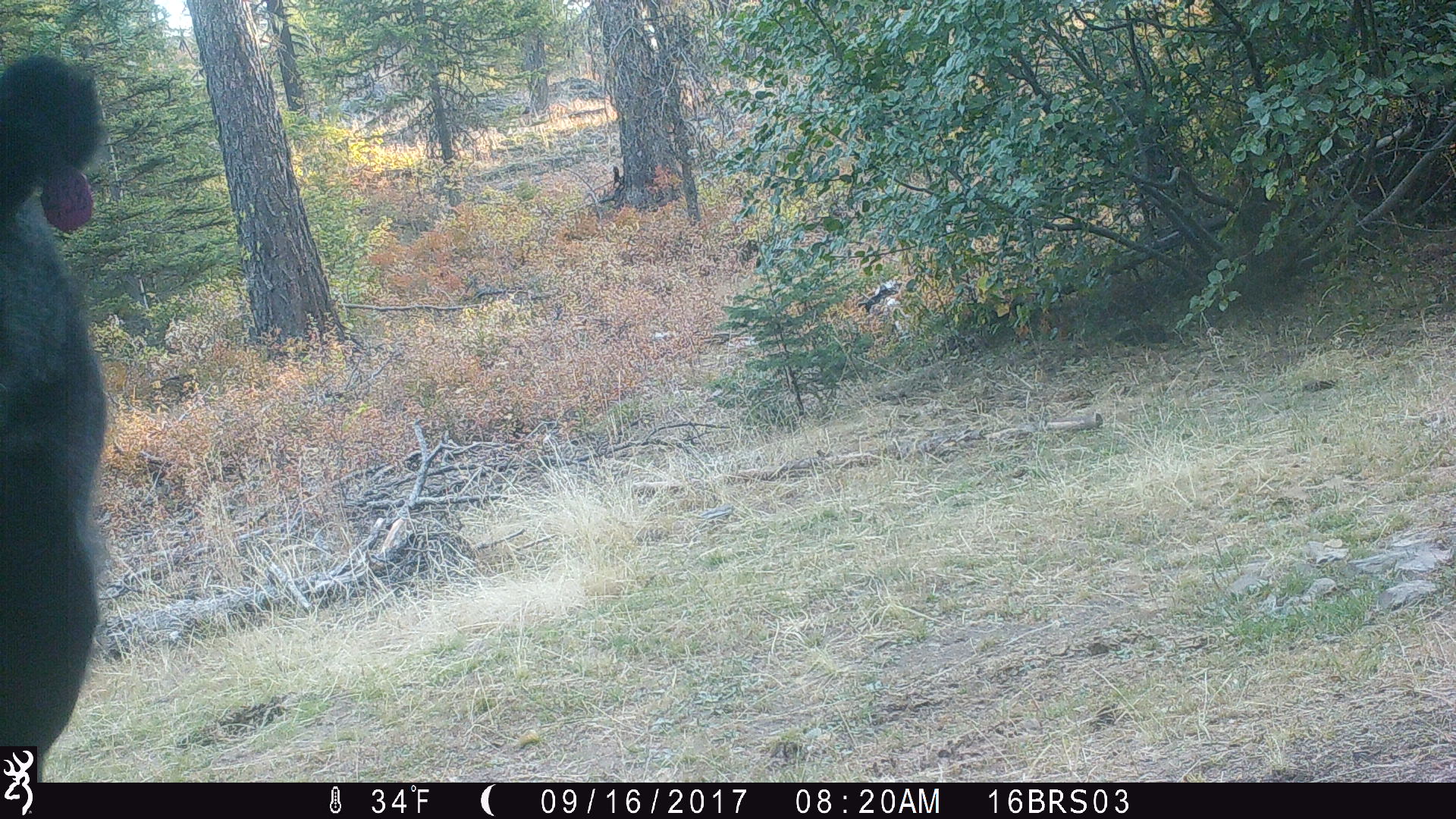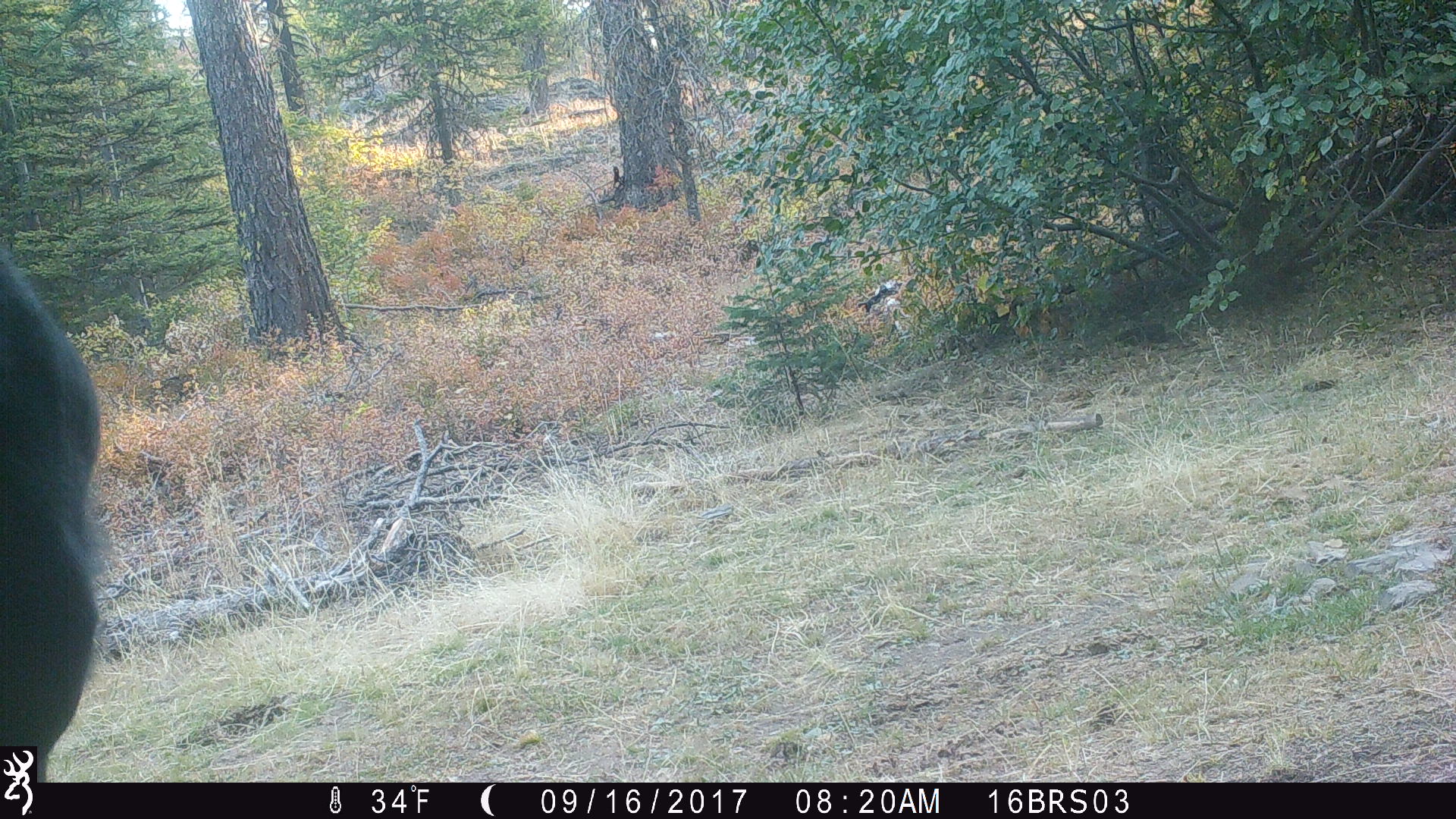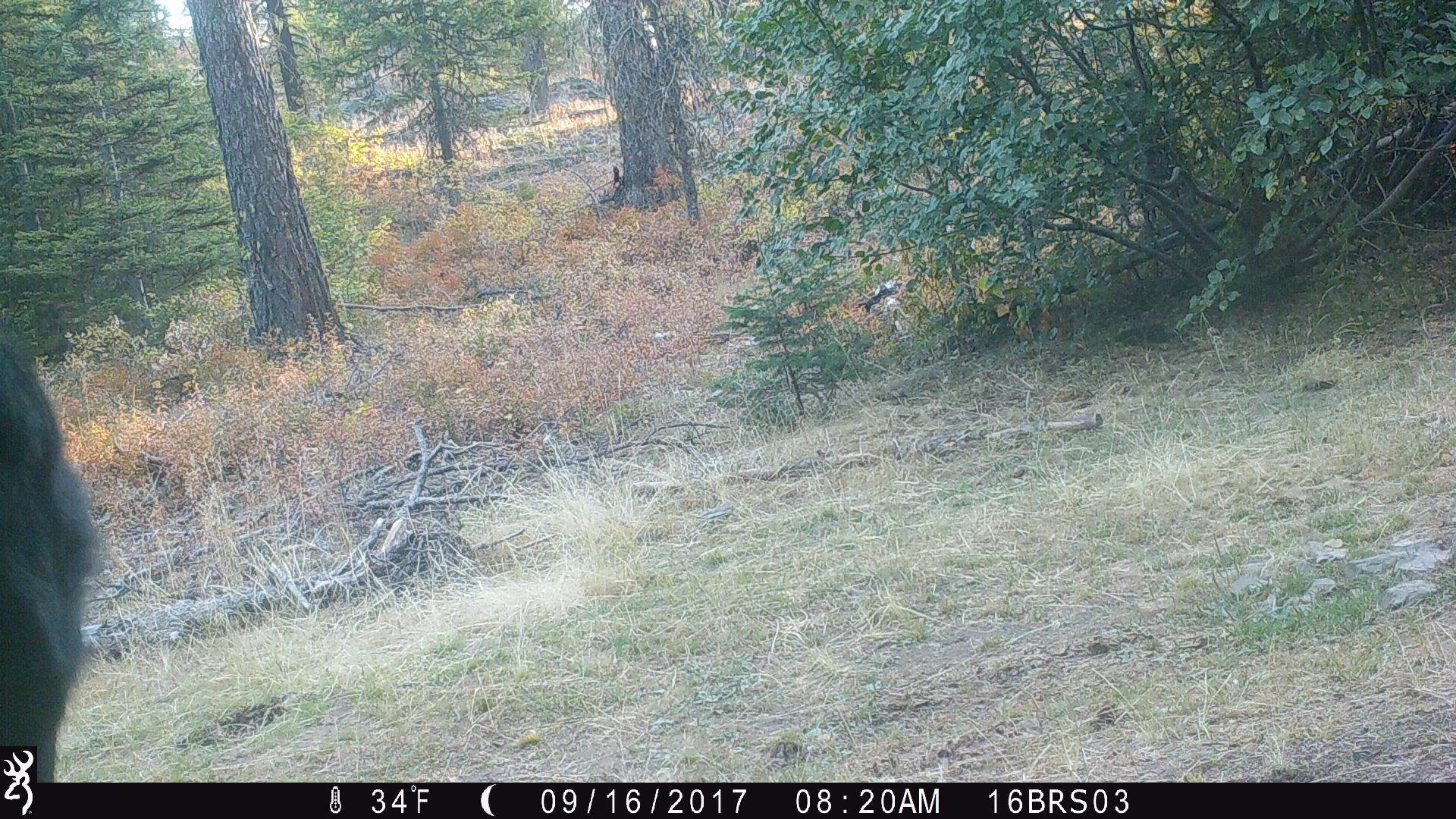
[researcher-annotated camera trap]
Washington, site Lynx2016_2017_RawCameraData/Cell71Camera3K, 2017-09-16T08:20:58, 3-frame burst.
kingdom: Animalia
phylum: Chordata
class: Mammalia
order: Artiodactyla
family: Bovidae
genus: Bos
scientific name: Bos taurus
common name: domestic cattle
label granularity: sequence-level